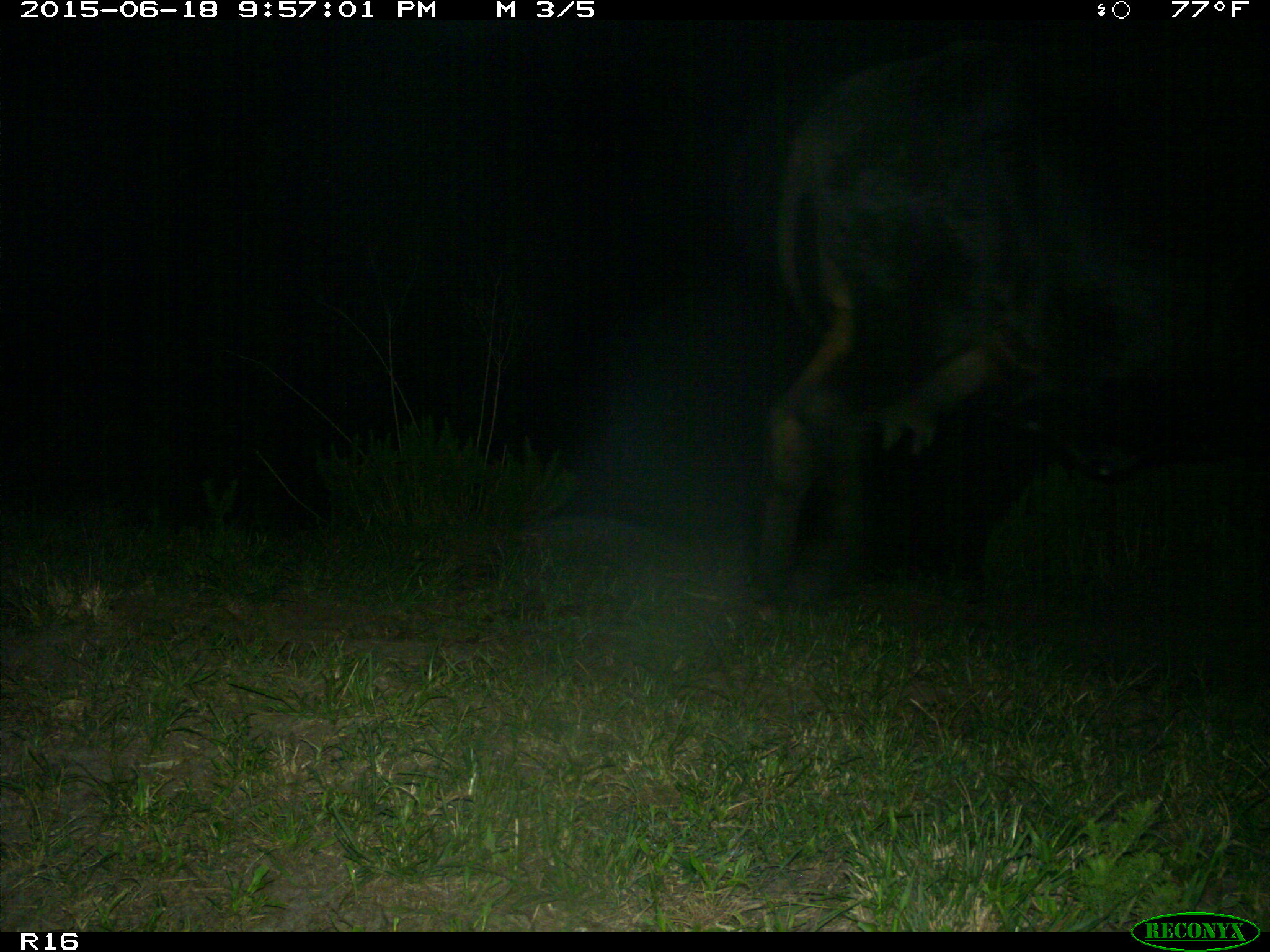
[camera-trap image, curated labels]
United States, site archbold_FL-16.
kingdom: Animalia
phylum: Chordata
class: Mammalia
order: Artiodactyla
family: Bovidae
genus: Bos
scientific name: Bos taurus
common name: domestic cow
Bos taurus (domestic cow).